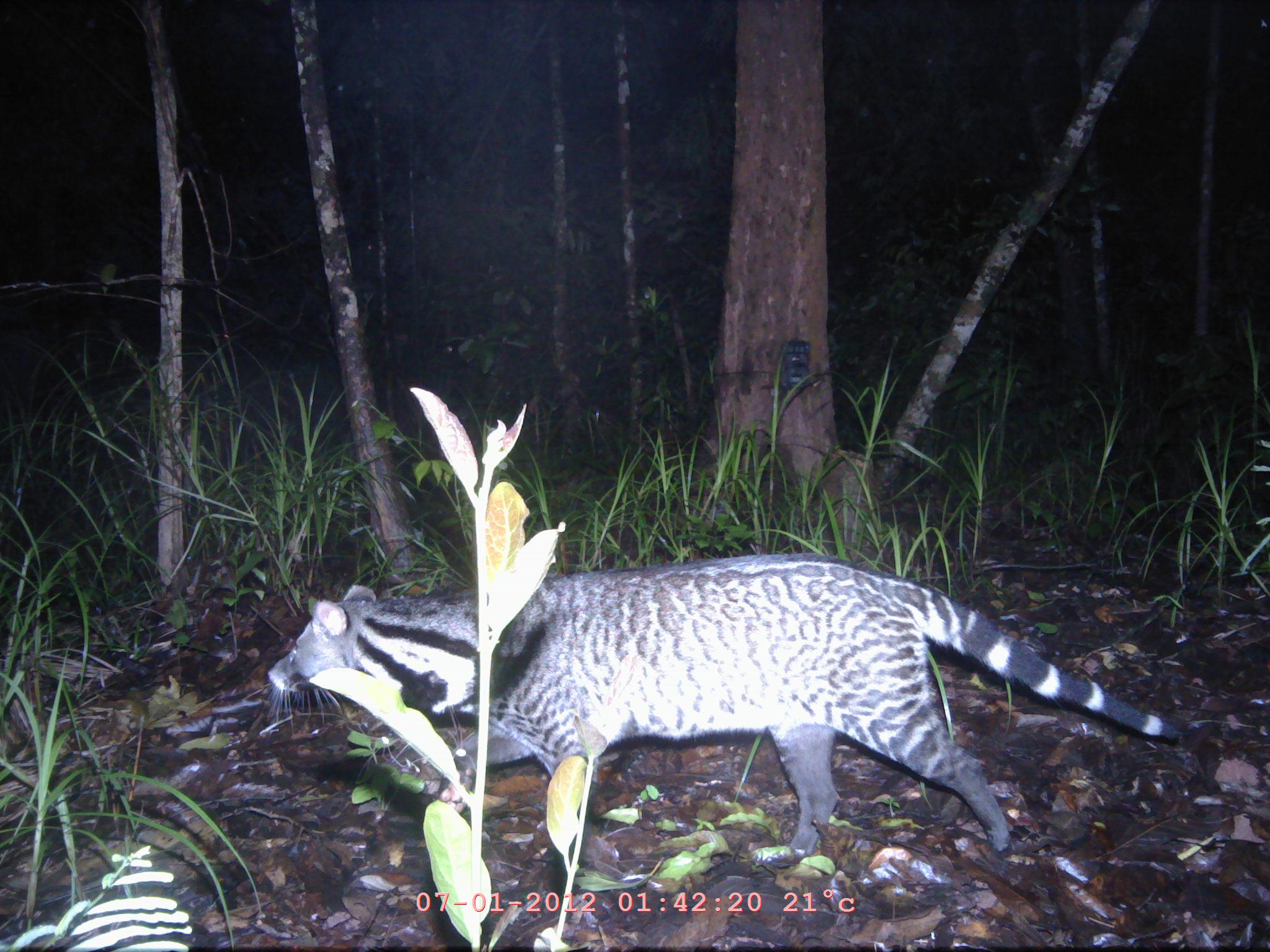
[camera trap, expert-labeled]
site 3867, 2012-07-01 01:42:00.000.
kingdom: Animalia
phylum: Chordata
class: Mammalia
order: Carnivora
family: Viverridae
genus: Viverra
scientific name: Viverra zibetha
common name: large indian civet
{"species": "Viverra zibetha (large indian civet)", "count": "1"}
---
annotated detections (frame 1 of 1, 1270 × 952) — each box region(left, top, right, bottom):
viverra zibetha: region(262, 551, 1179, 869)